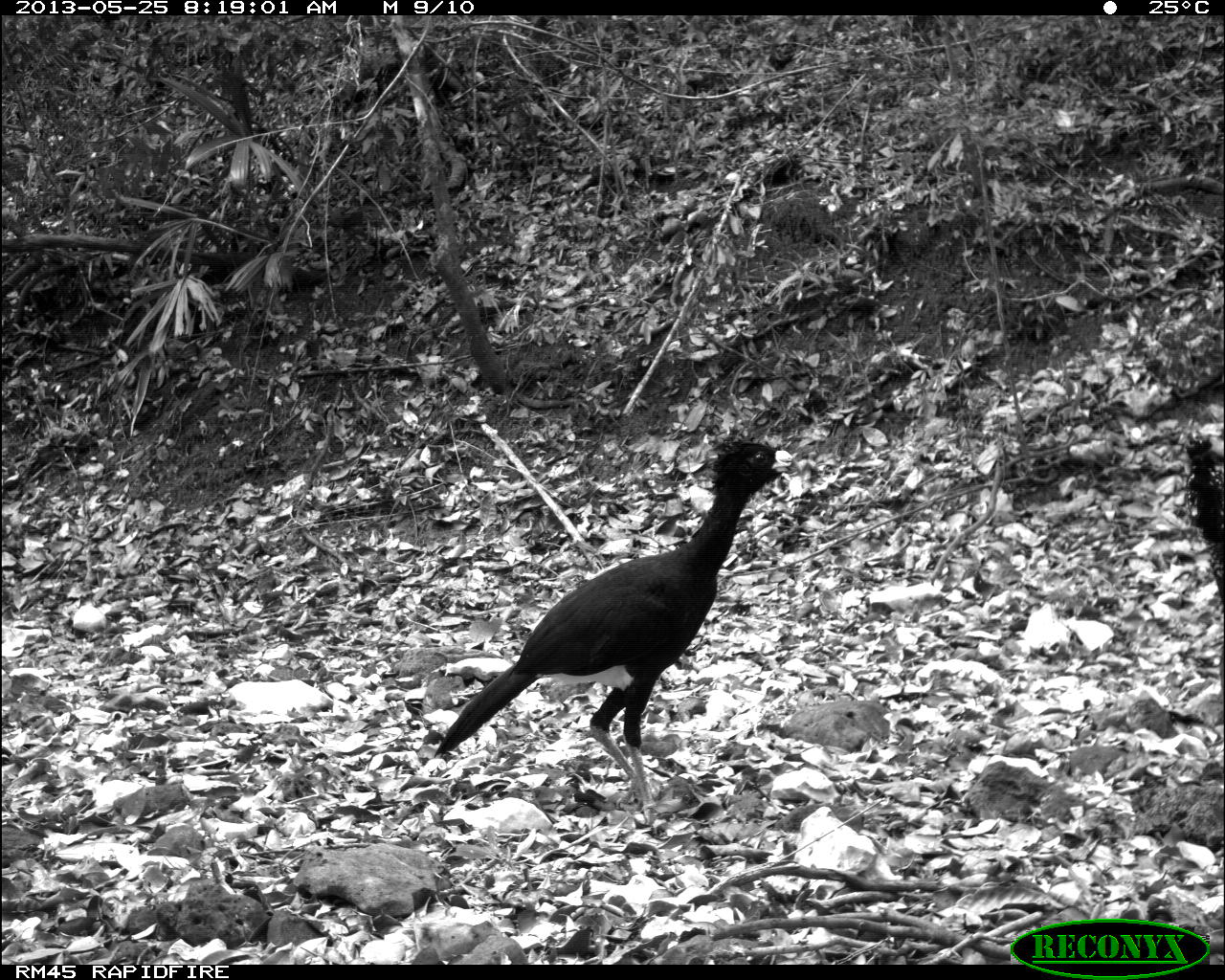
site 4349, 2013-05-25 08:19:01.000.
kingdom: Animalia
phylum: Chordata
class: Aves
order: Galliformes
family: Cracidae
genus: Crax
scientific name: Crax rubra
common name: great curassow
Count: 2.